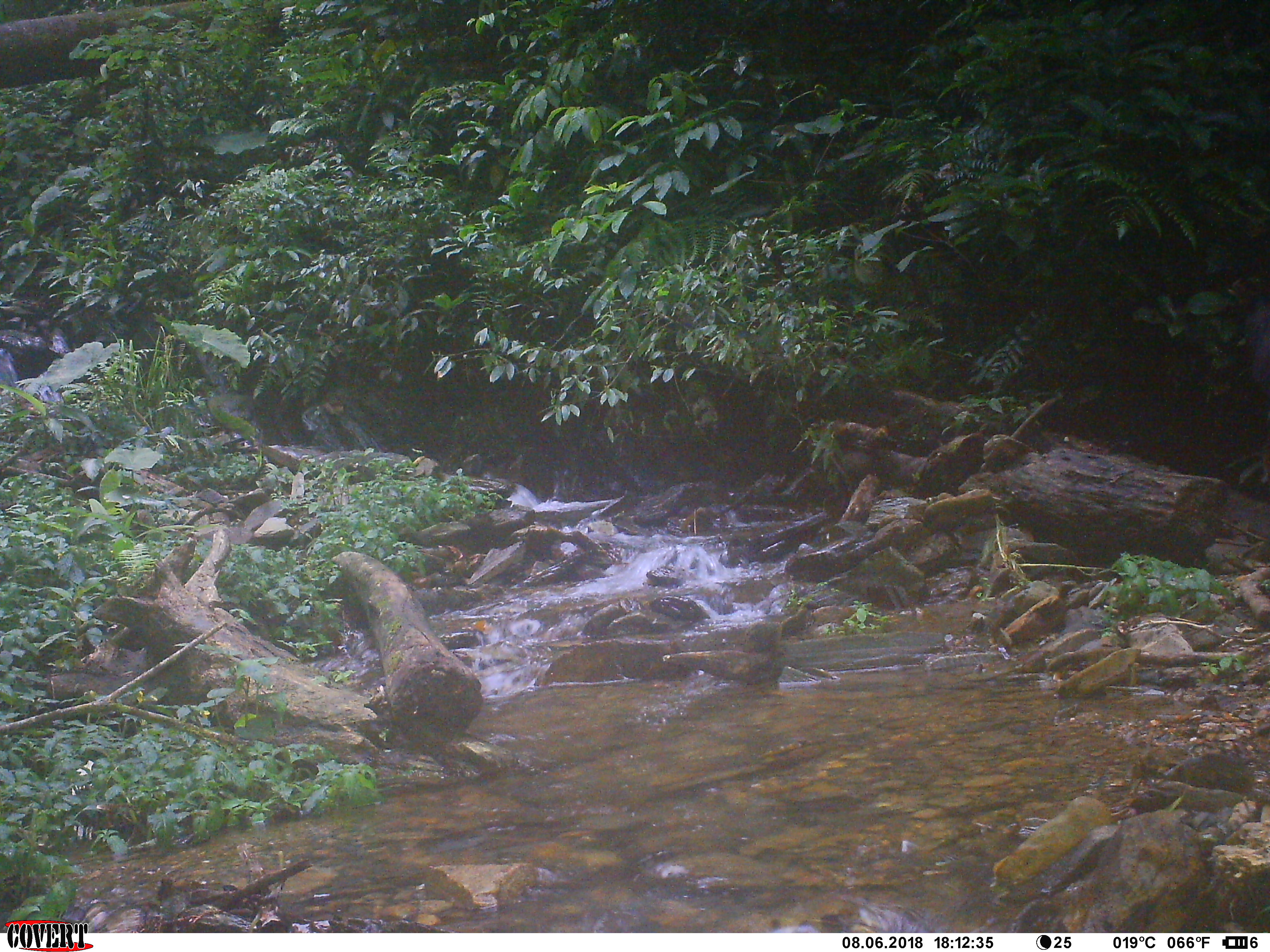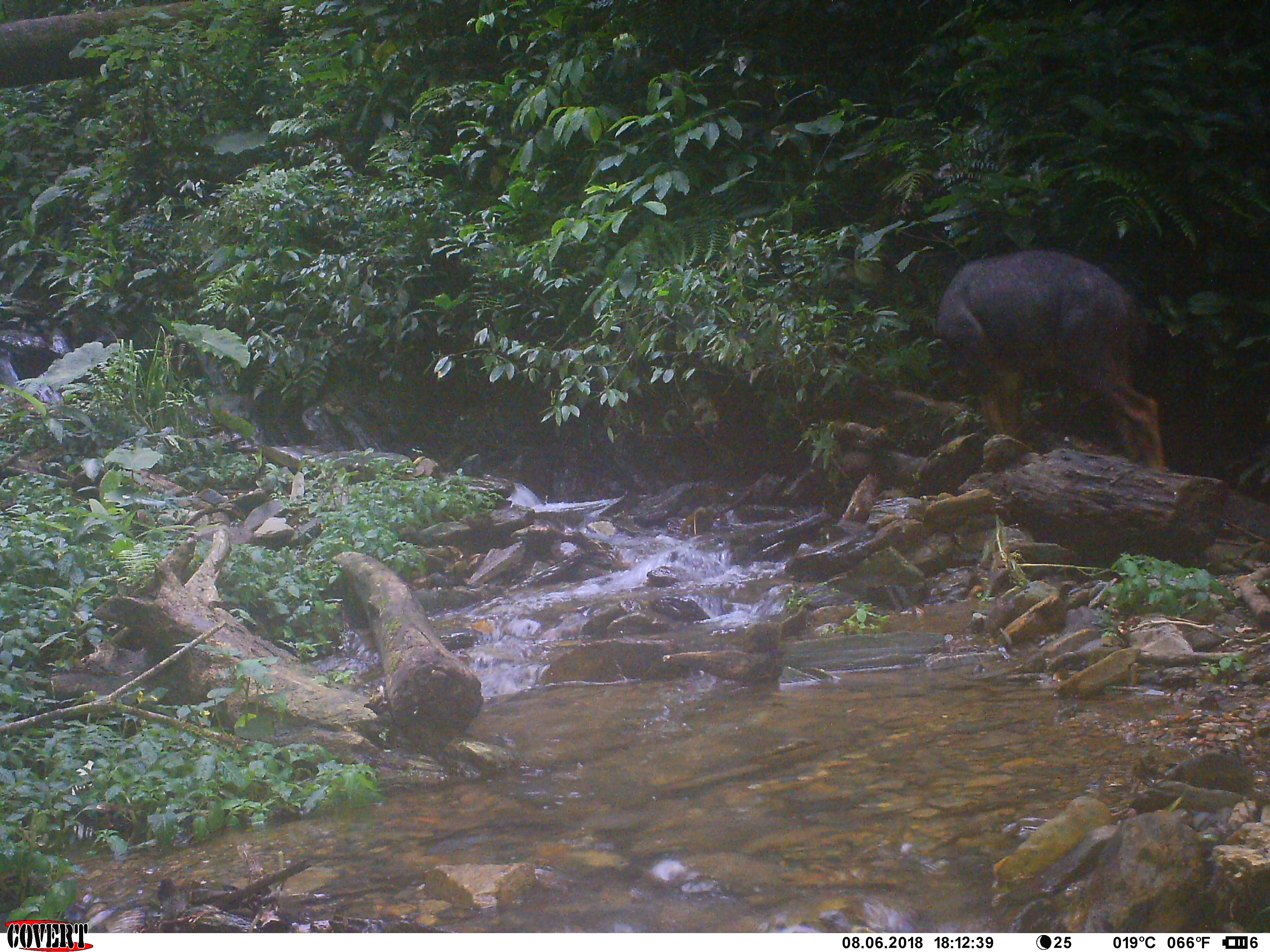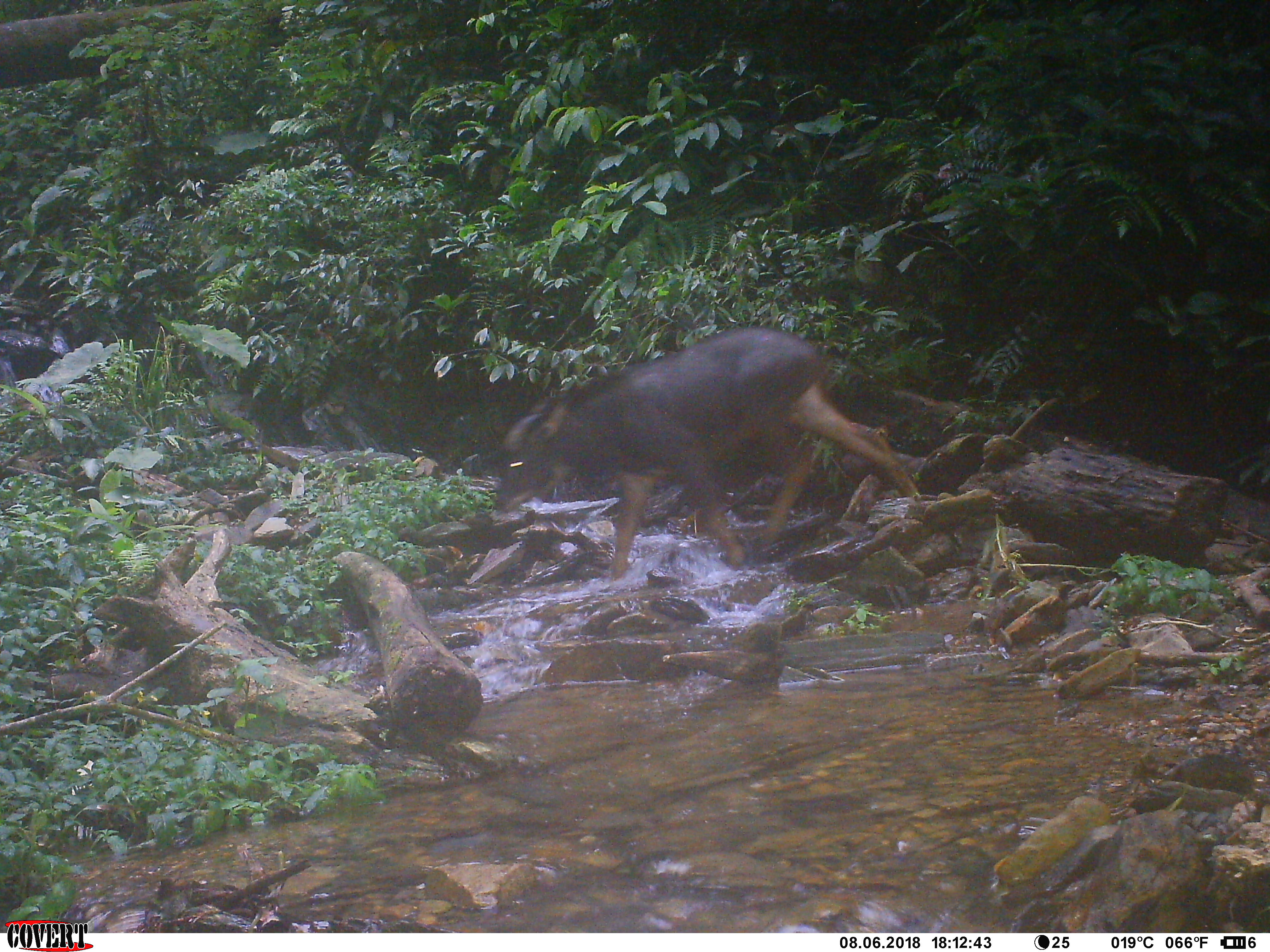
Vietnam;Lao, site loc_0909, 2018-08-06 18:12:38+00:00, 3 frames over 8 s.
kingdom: Animalia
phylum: Chordata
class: Mammalia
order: Artiodactyla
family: Bovidae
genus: Capricornis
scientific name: Capricornis sumatraensis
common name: chinese serow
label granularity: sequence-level